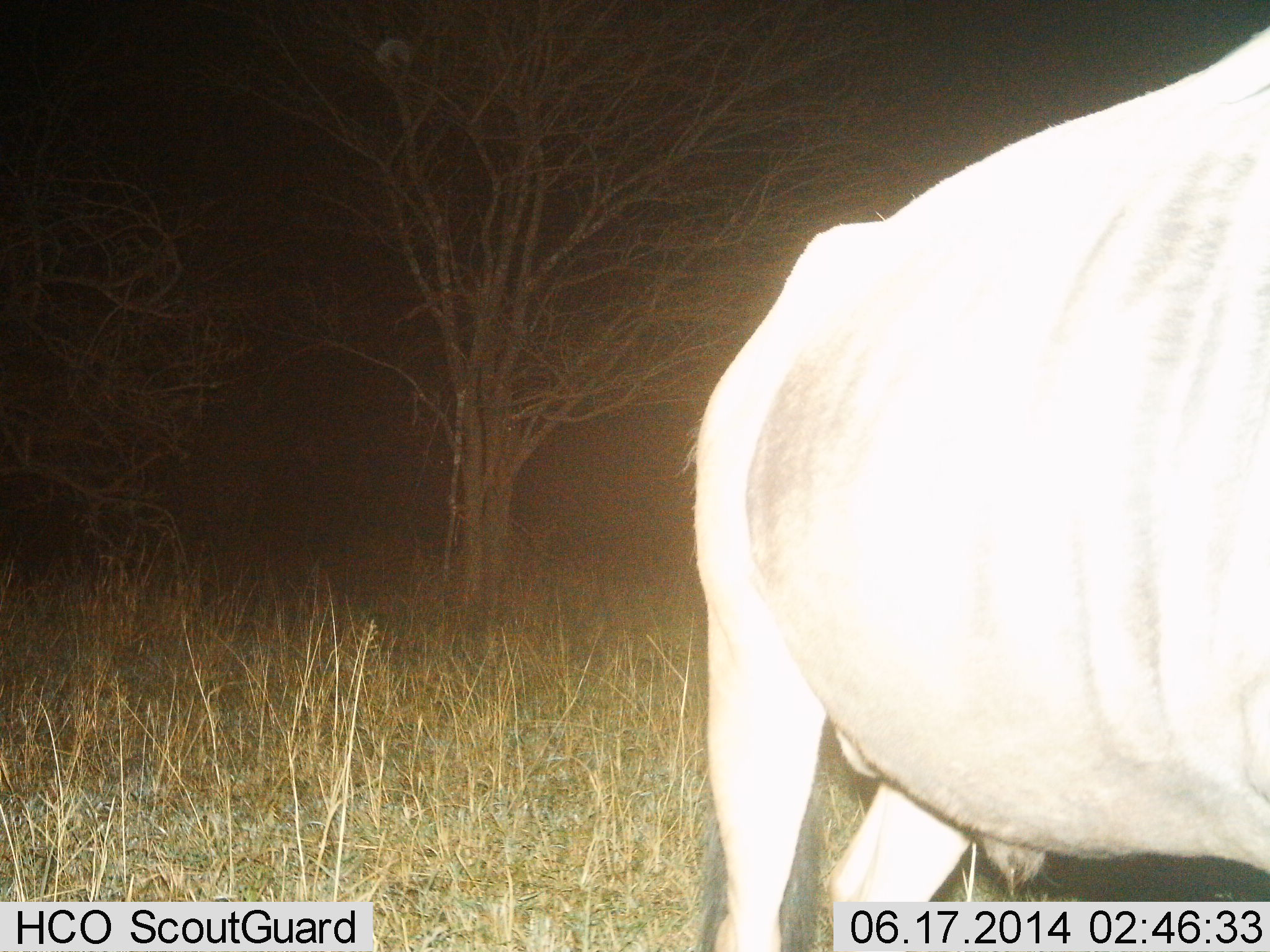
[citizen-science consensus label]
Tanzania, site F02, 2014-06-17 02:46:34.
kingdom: Animalia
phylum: Chordata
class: Mammalia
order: Artiodactyla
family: Bovidae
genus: Connochaetes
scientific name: Connochaetes taurinus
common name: blue wildebeest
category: wildebeest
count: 1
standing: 100%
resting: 0%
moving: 0%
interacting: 0%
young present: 0%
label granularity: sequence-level